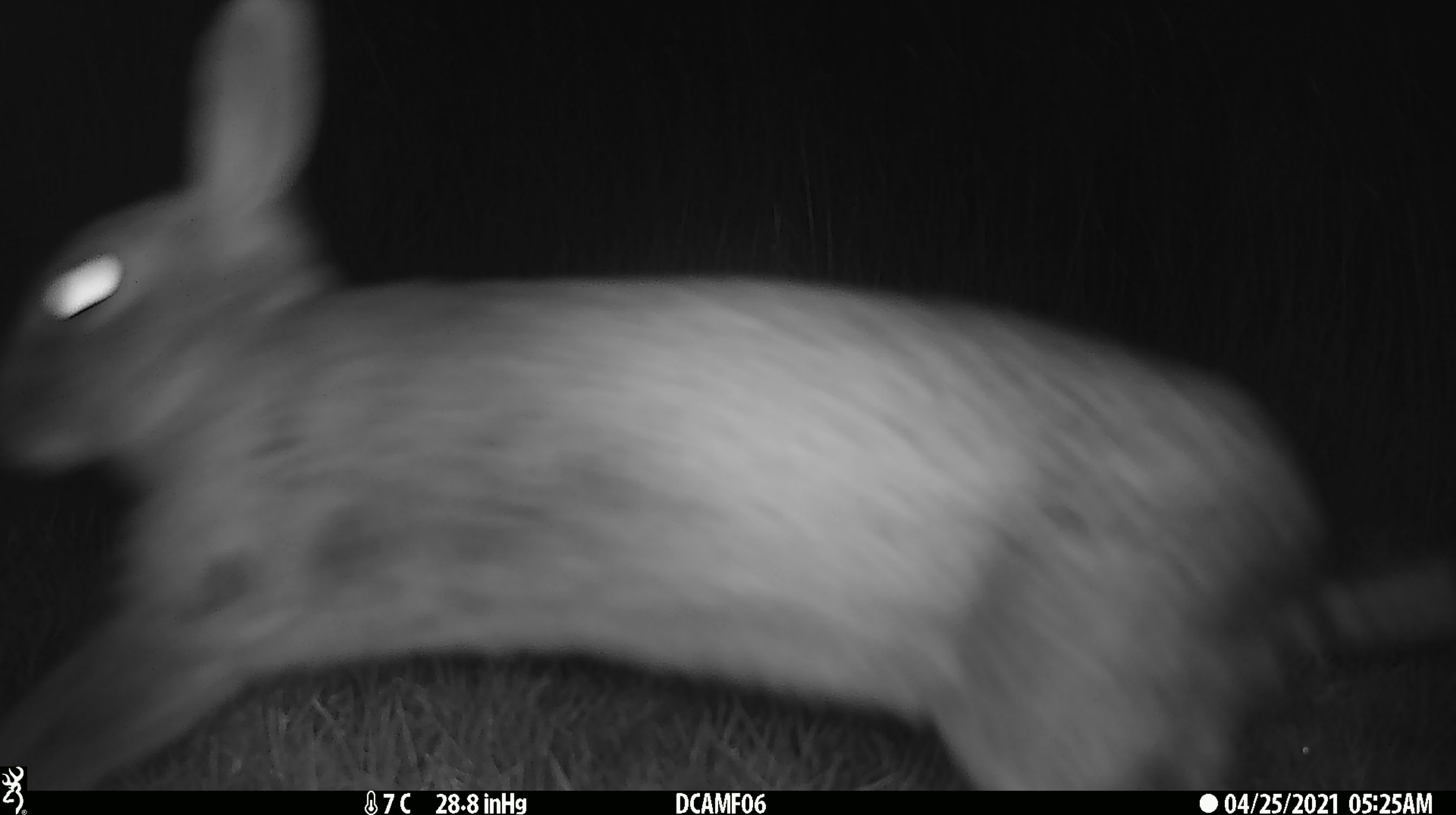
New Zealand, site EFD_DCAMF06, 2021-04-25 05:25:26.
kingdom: Animalia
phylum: Chordata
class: Mammalia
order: Lagomorpha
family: Leporidae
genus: Lepus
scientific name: Lepus europaeus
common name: brown hare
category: hare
Hare (brown hare) (Lepus europaeus).